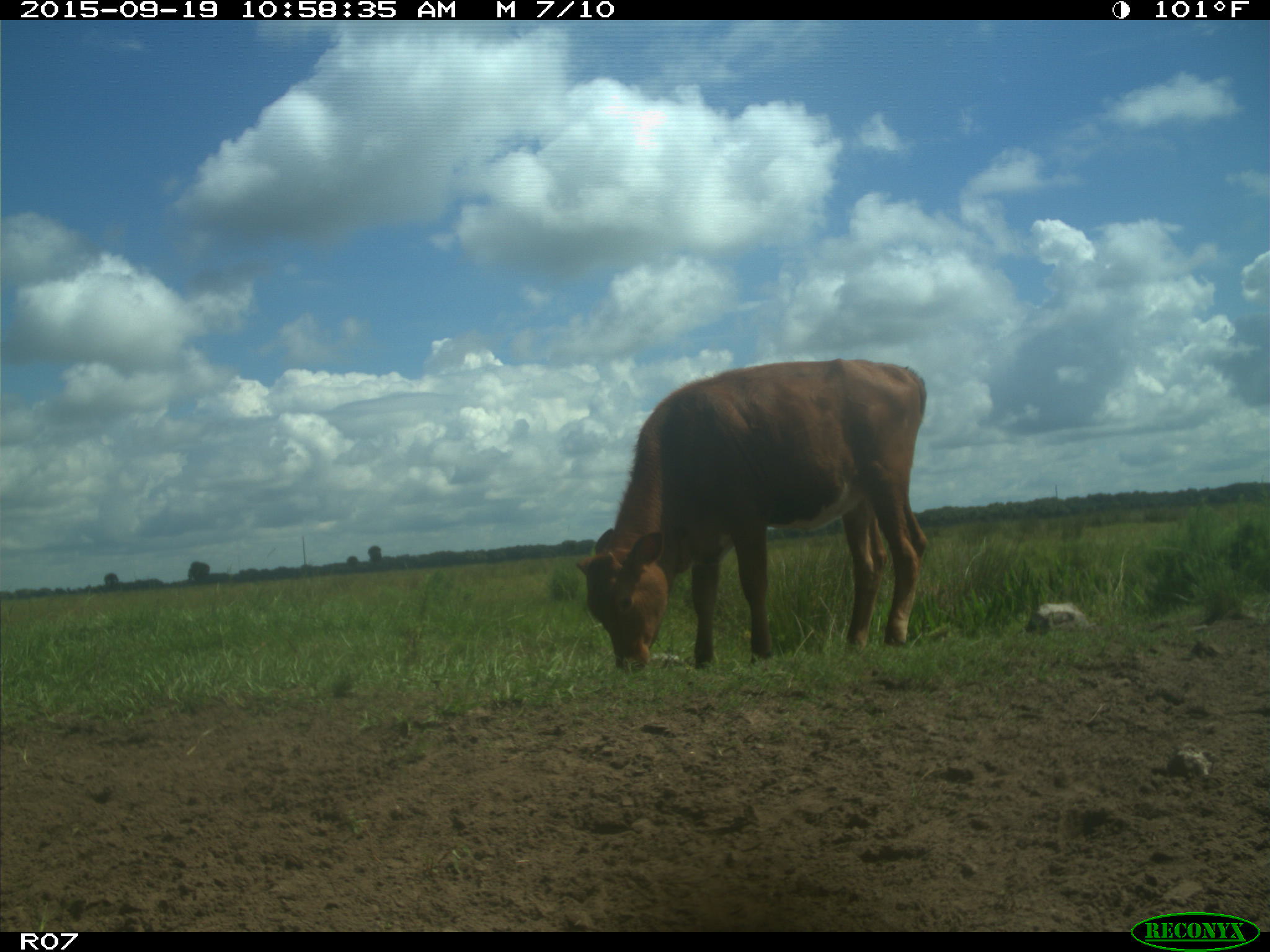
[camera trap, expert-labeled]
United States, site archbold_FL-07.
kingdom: Animalia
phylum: Chordata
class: Mammalia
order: Artiodactyla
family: Bovidae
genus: Bos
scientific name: Bos taurus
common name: domestic cow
Bos taurus (domestic cow).